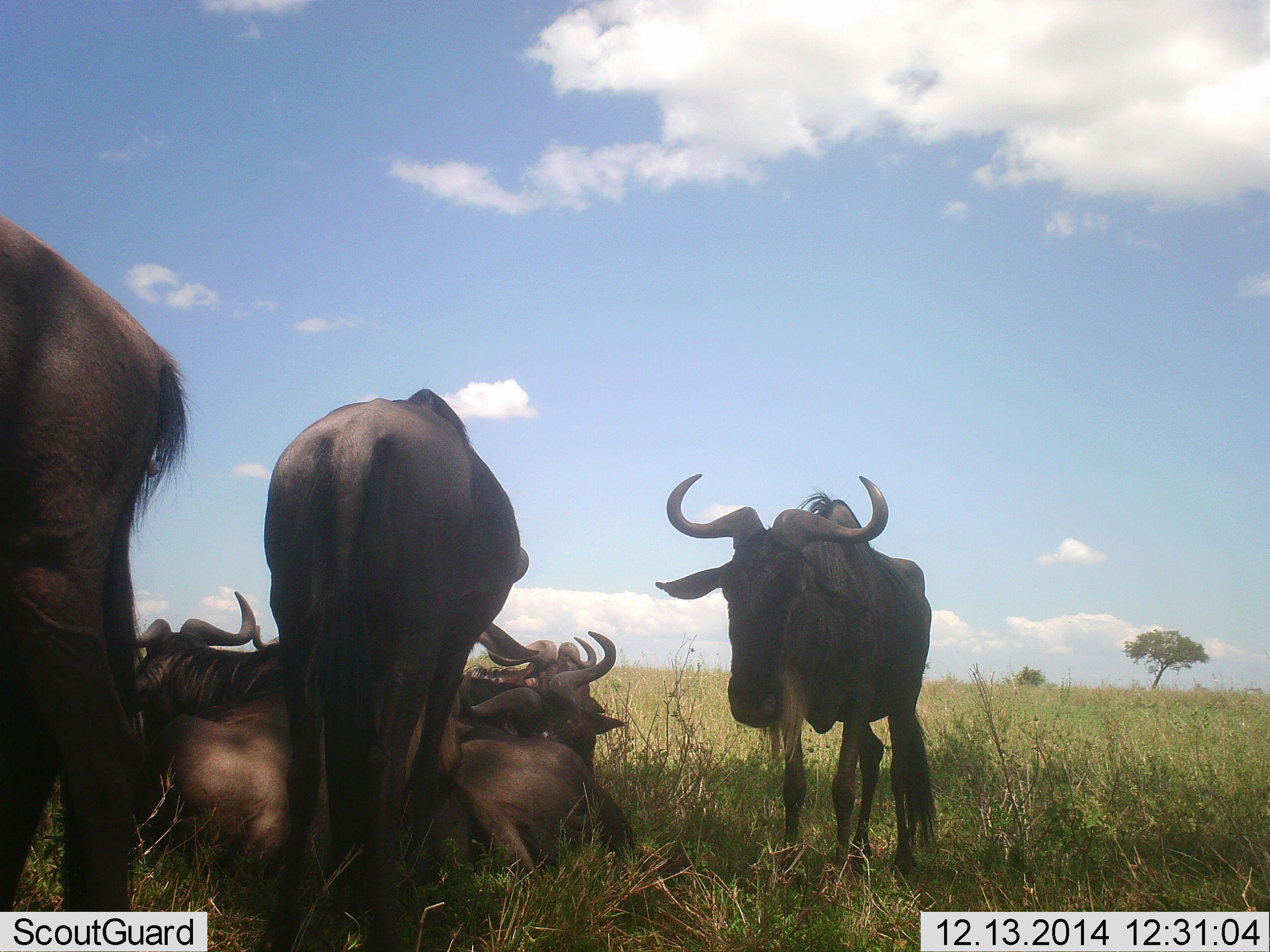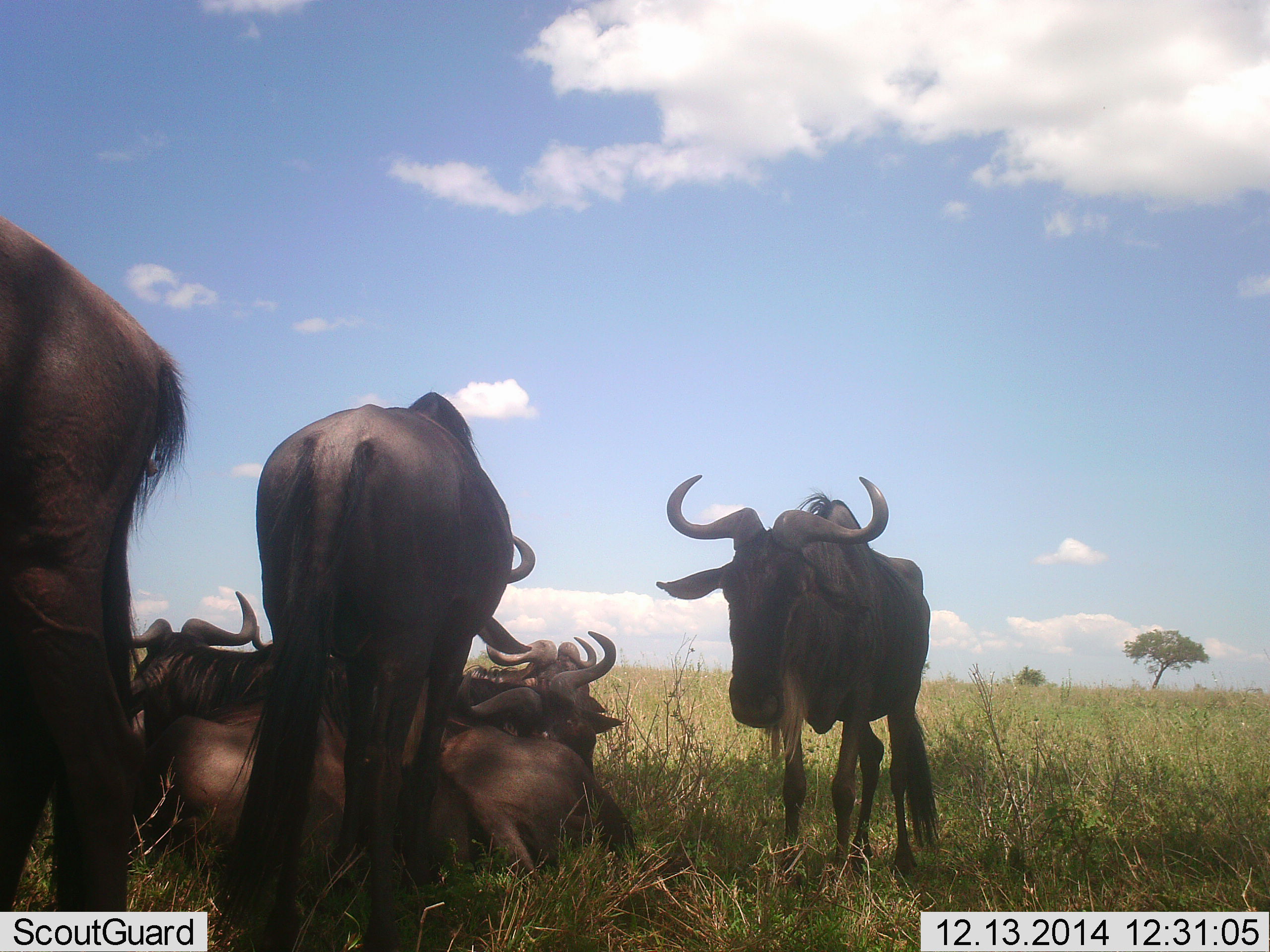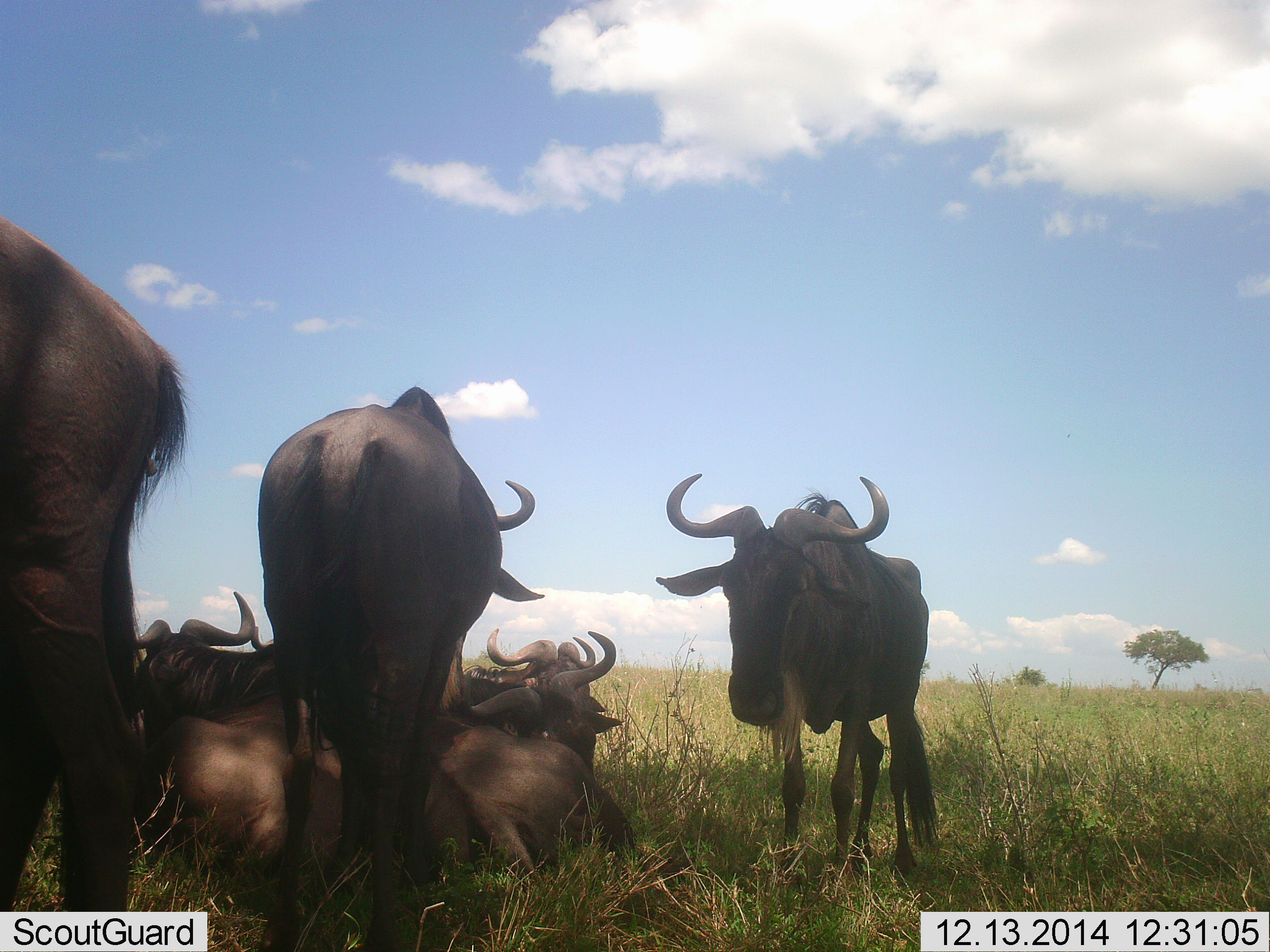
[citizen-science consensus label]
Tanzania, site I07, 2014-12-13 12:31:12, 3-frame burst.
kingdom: Animalia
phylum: Chordata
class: Mammalia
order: Artiodactyla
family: Bovidae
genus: Connochaetes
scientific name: Connochaetes taurinus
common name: blue wildebeest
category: wildebeest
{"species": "wildebeest (blue wildebeest) (Connochaetes taurinus)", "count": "7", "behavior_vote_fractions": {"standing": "80%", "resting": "100%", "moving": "10%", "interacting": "0%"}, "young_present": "0%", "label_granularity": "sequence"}